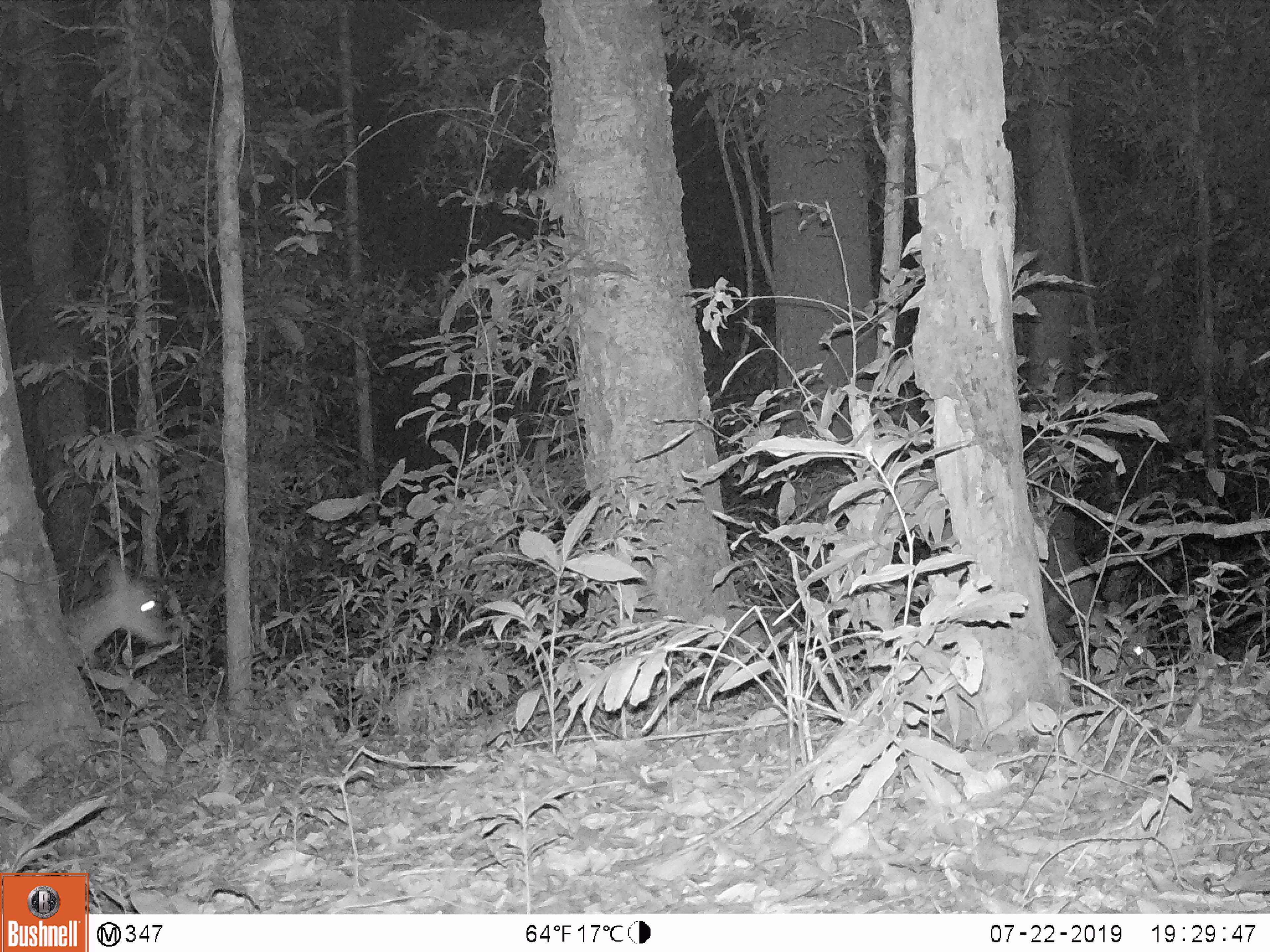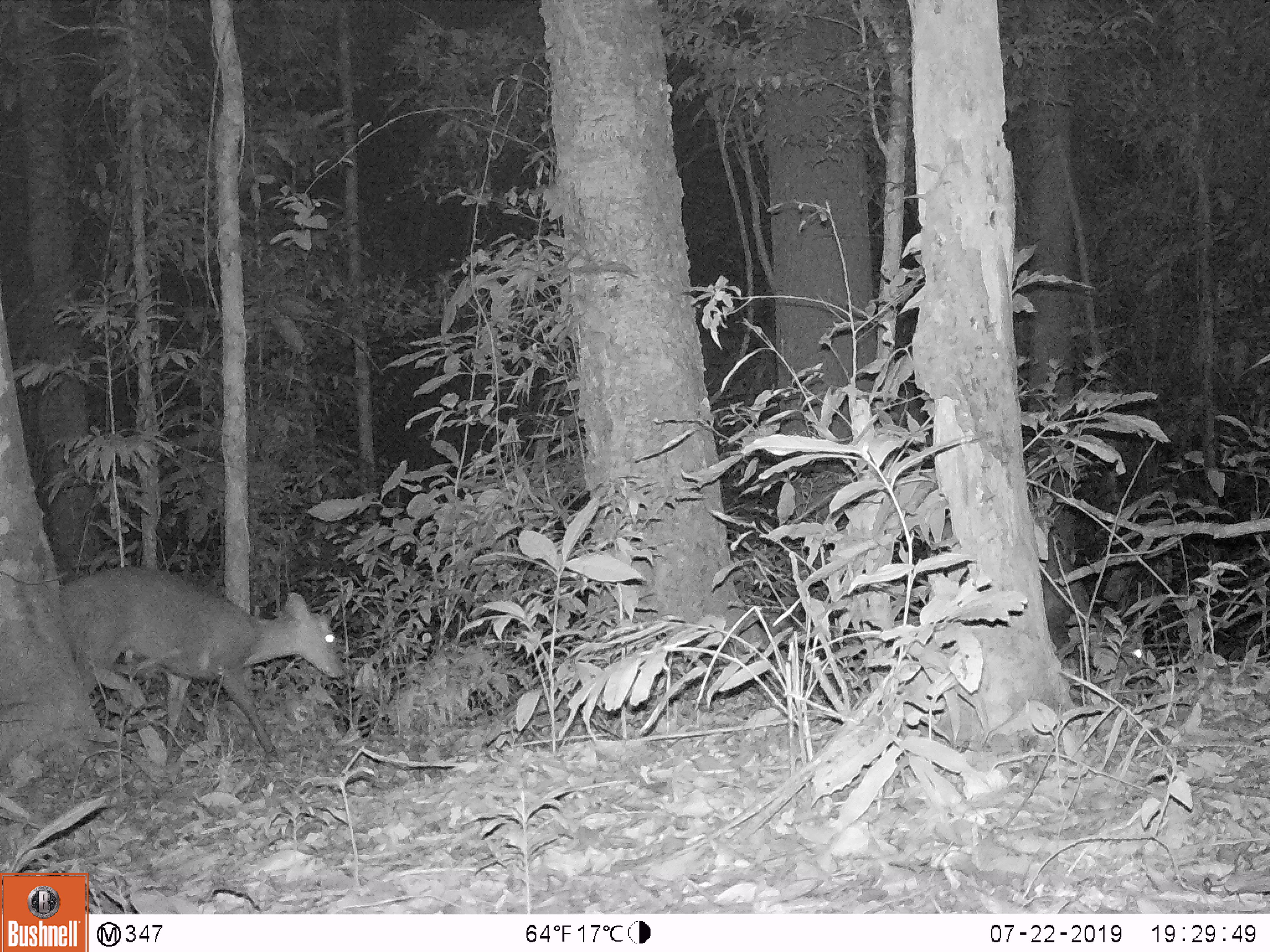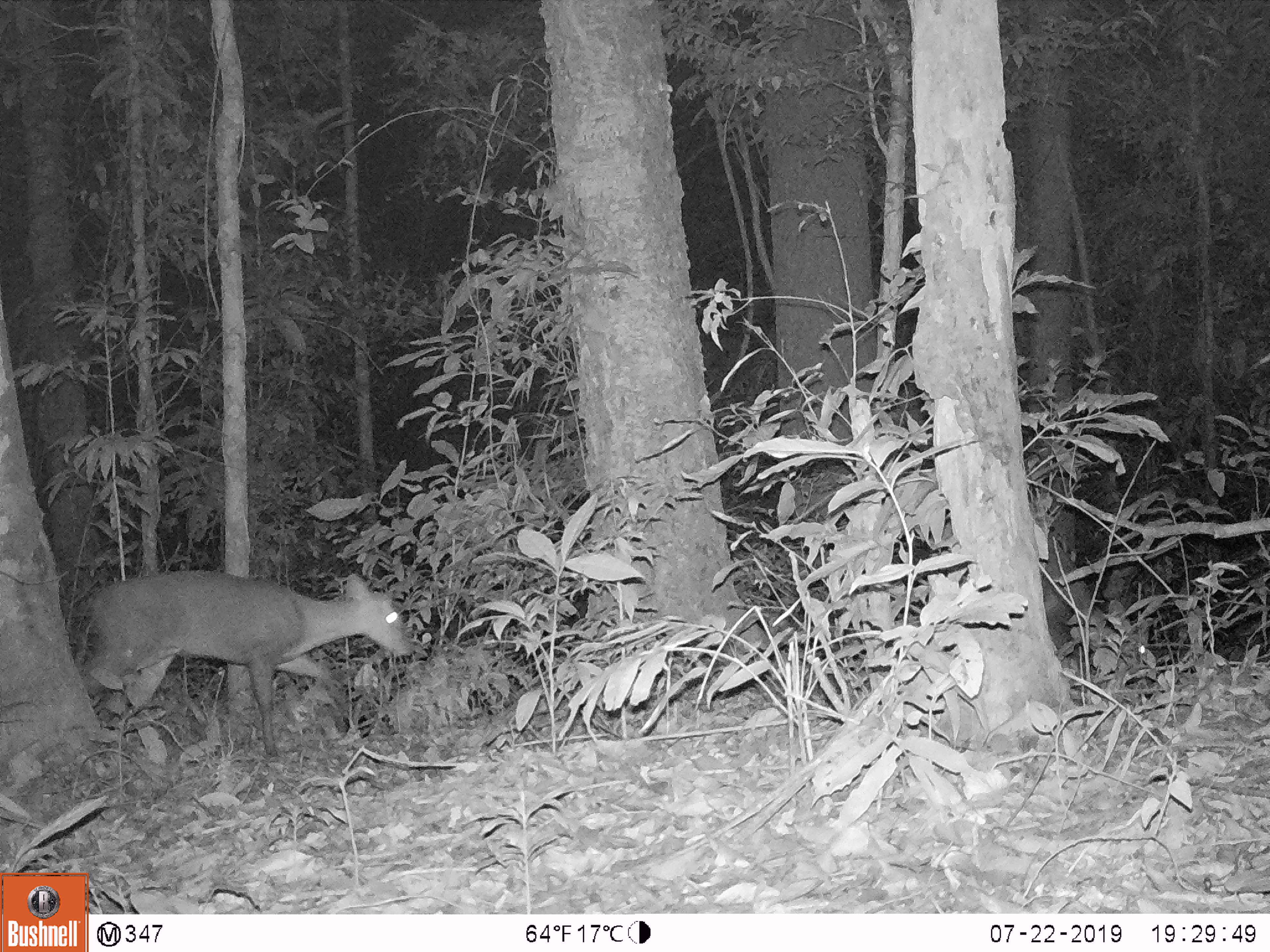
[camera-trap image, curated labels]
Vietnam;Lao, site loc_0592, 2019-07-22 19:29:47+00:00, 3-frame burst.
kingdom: Animalia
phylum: Chordata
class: Mammalia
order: Artiodactyla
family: Cervidae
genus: Muntiacus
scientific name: Muntiacus rooseveltorum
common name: roosevelt's muntjac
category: roosevelts muntjac group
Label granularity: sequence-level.